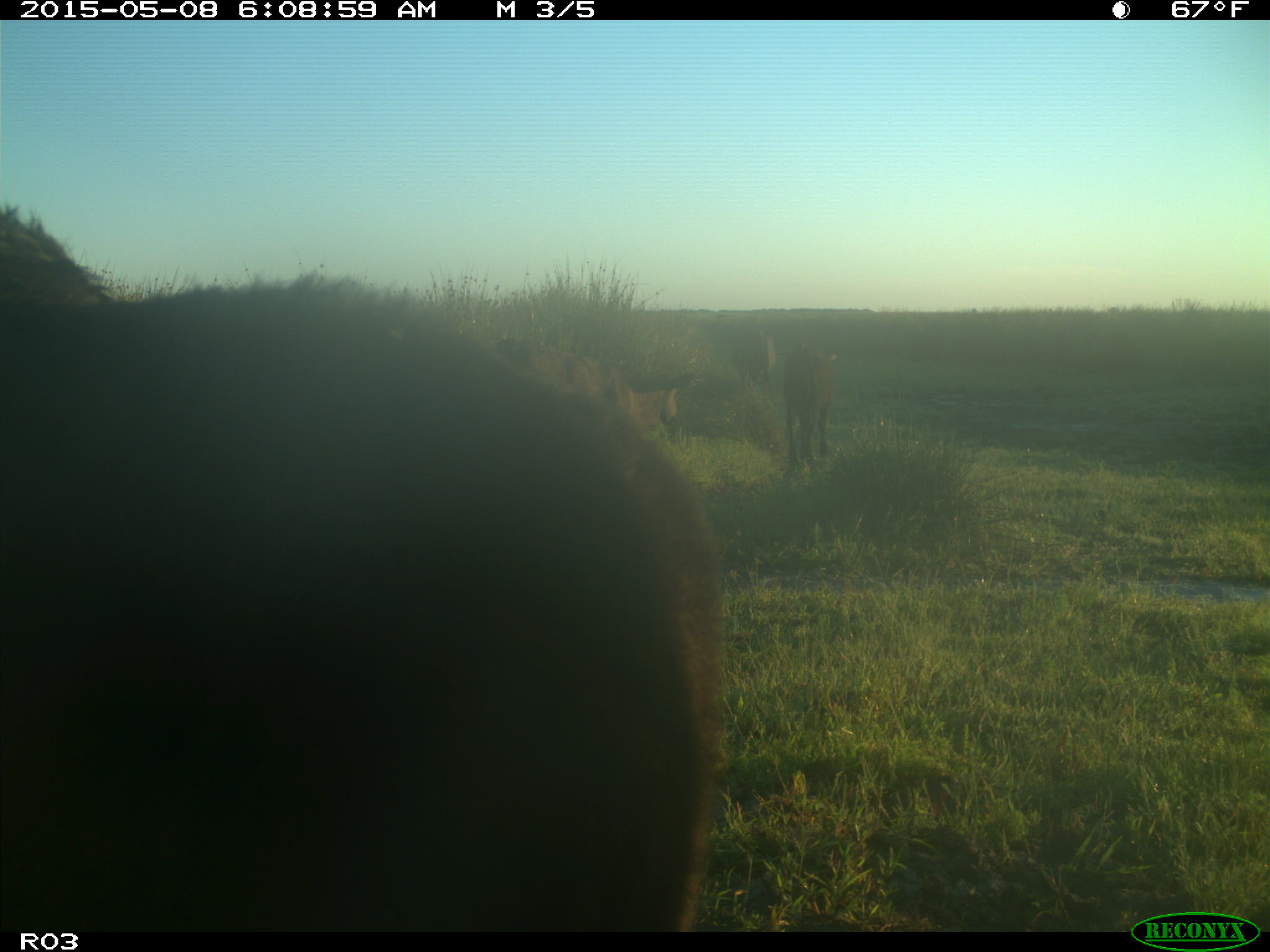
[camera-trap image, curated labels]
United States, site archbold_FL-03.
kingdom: Animalia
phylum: Chordata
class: Mammalia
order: Artiodactyla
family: Bovidae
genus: Bos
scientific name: Bos taurus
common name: domestic cow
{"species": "Bos taurus (domestic cow)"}